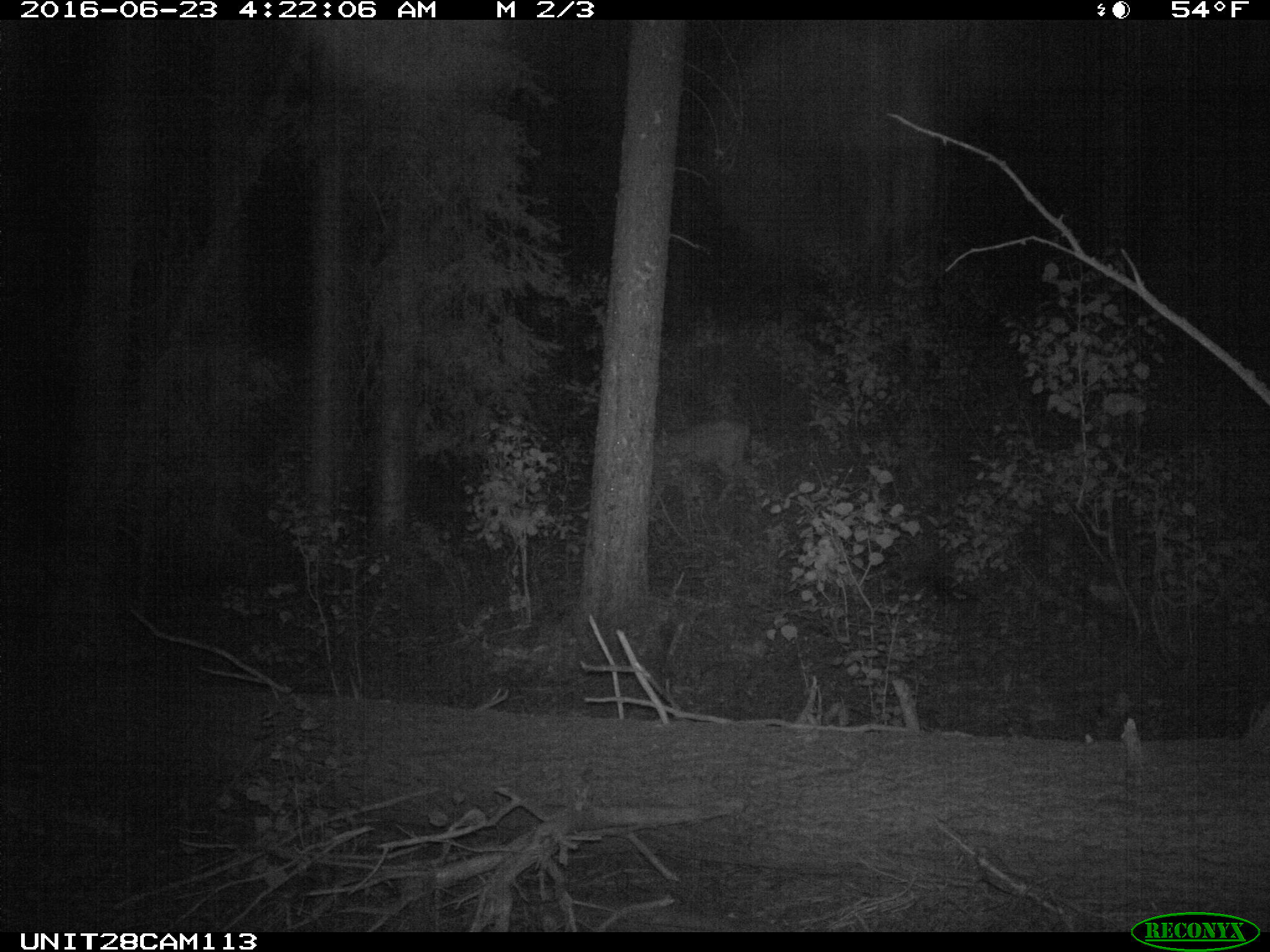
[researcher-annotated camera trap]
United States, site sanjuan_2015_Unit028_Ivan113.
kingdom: Animalia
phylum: Chordata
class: Mammalia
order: Artiodactyla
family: Cervidae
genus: Odocoileus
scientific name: Odocoileus hemionus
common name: mule deer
Odocoileus hemionus (mule deer).